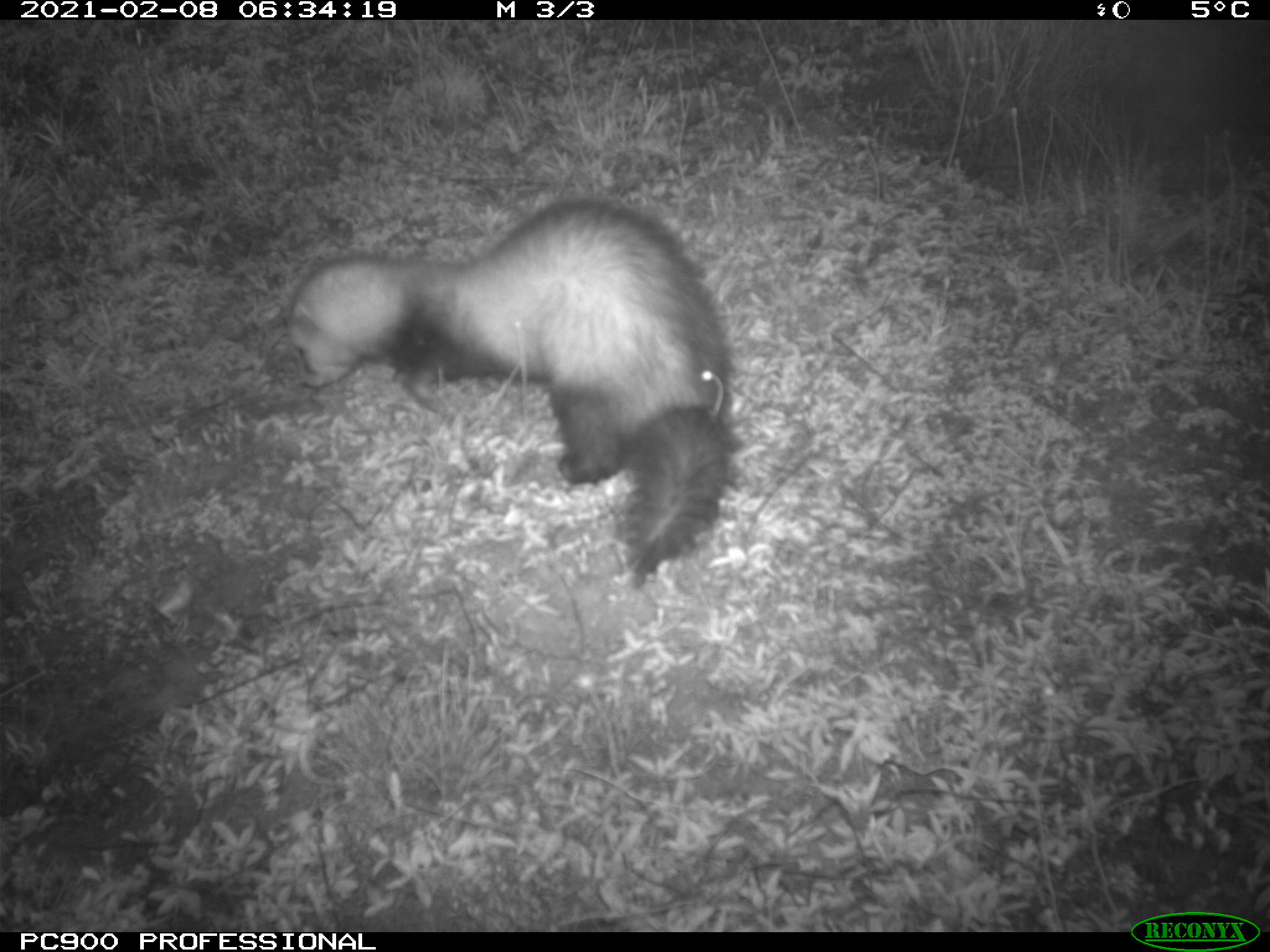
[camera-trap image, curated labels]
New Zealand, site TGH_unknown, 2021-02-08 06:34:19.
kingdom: Animalia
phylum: Chordata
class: Mammalia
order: Carnivora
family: Mustelidae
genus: Mustela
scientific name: Mustela furo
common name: ferret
Ferret (Mustela furo).